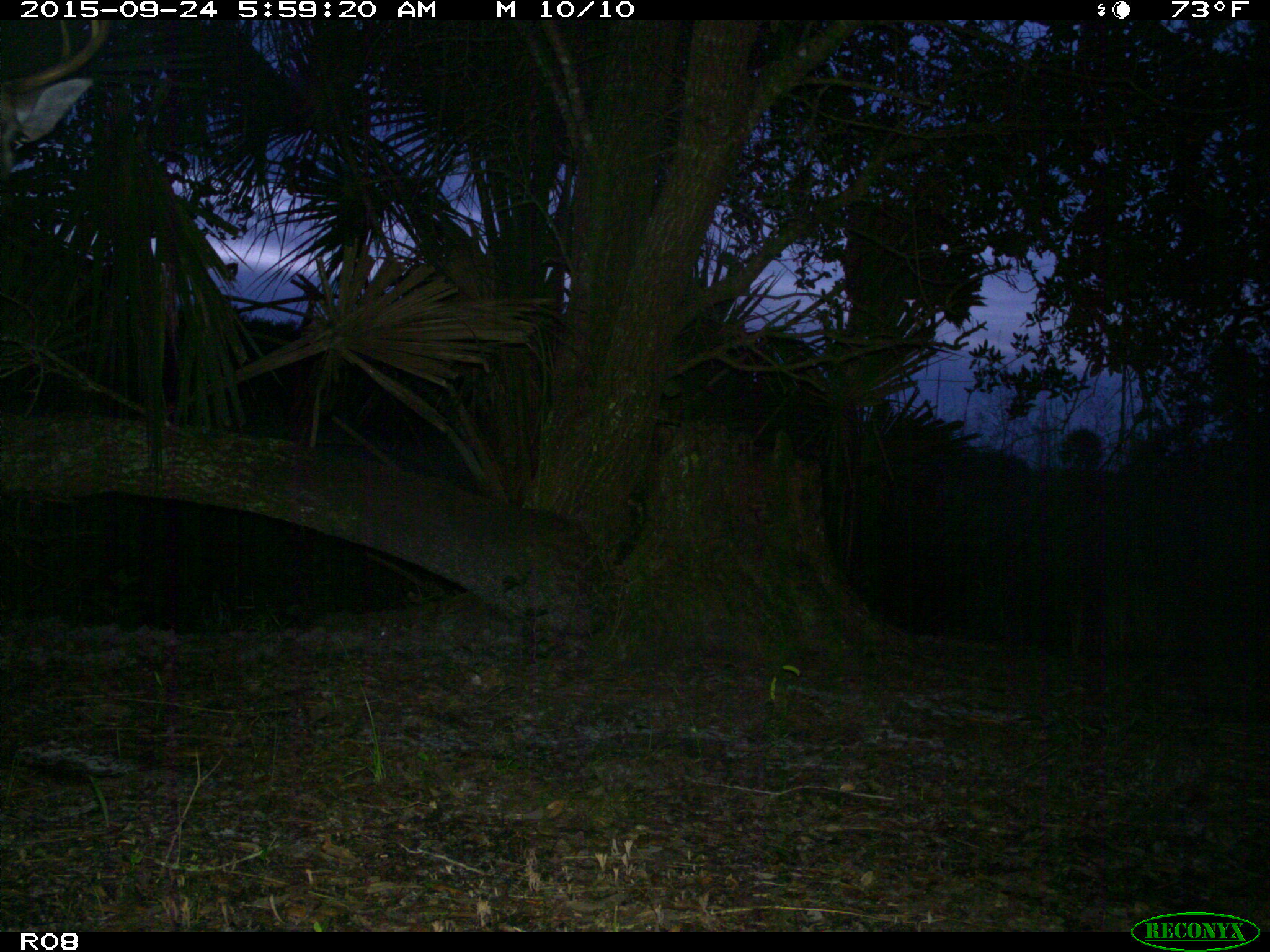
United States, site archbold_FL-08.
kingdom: Animalia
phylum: Chordata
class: Mammalia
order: Artiodactyla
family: Cervidae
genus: Odocoileus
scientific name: Odocoileus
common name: deer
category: unidentified deer